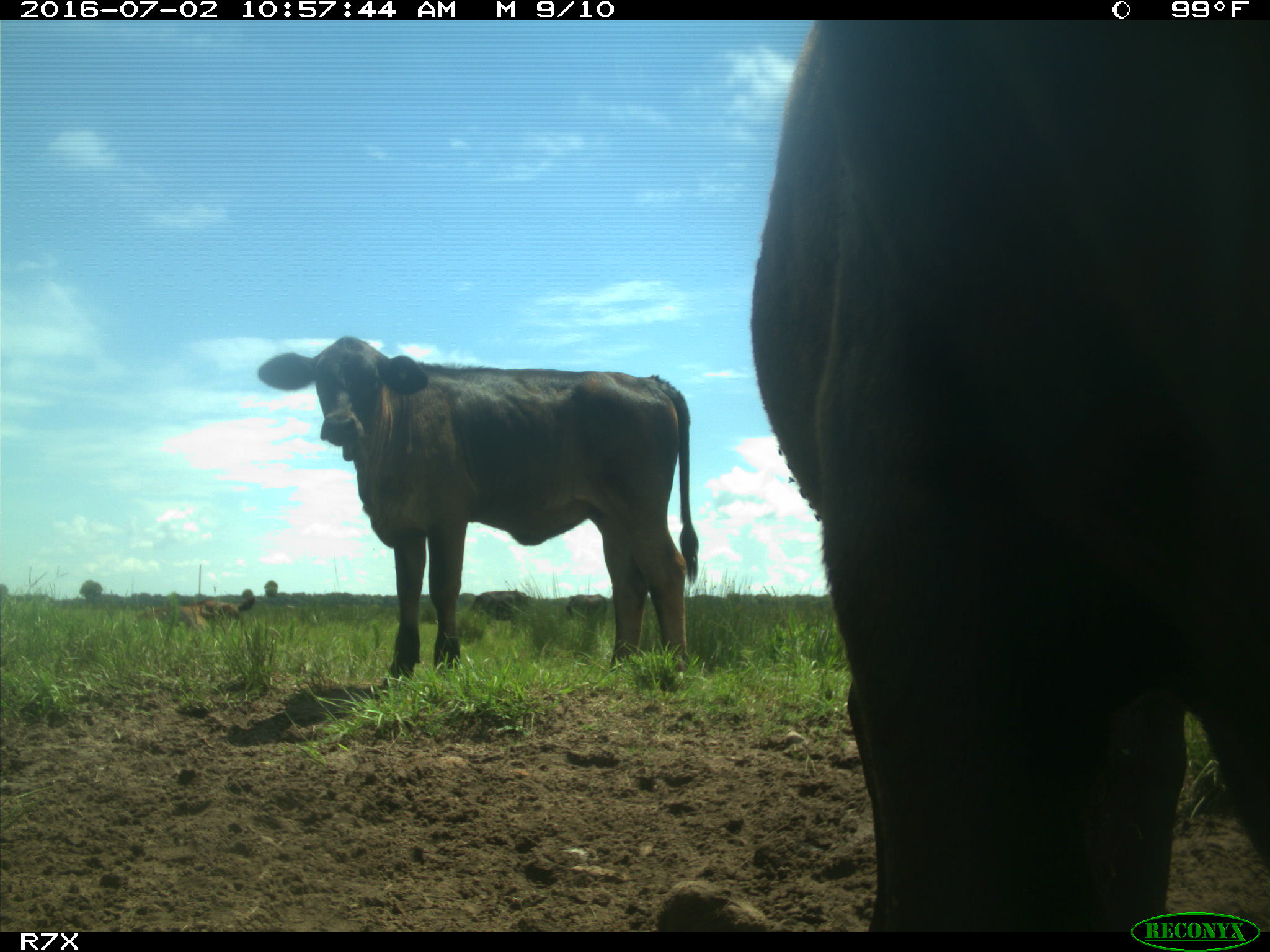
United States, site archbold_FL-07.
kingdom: Animalia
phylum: Chordata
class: Mammalia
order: Artiodactyla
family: Bovidae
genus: Bos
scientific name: Bos taurus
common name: domestic cow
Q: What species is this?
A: Bos taurus (domestic cow).